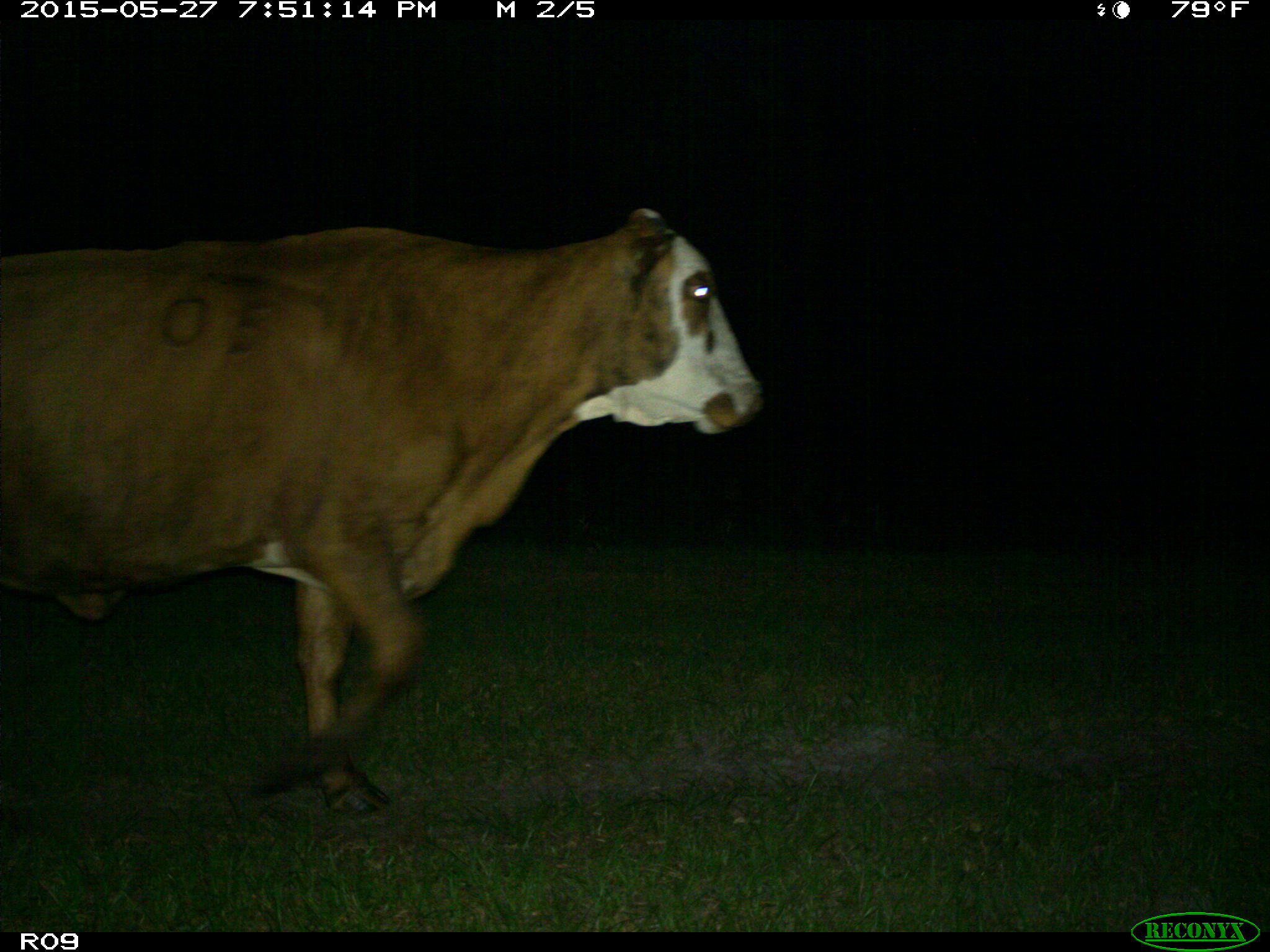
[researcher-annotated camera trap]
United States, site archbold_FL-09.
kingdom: Animalia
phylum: Chordata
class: Mammalia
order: Artiodactyla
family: Bovidae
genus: Bos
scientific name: Bos taurus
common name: domestic cow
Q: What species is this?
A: Bos taurus (domestic cow).